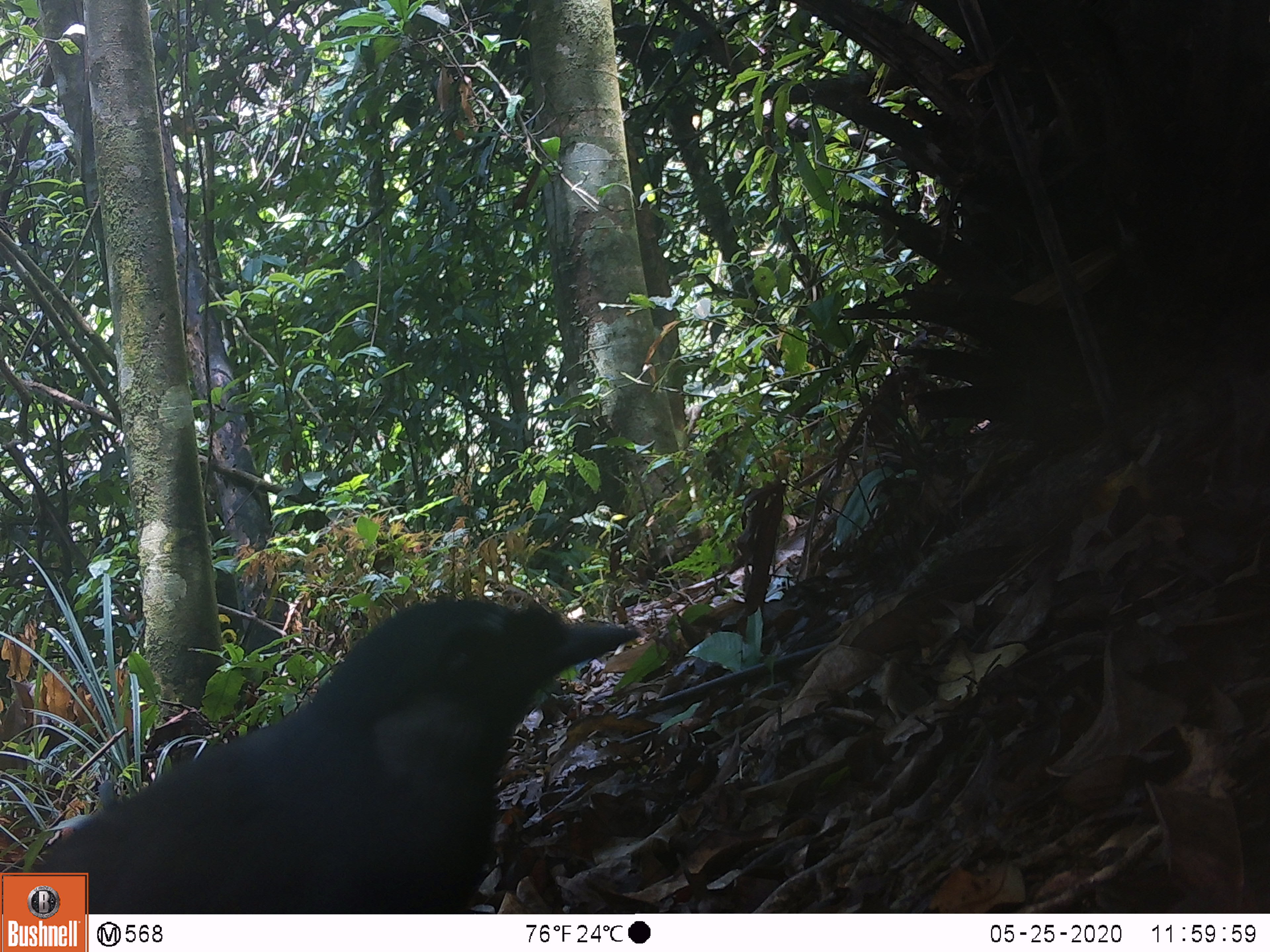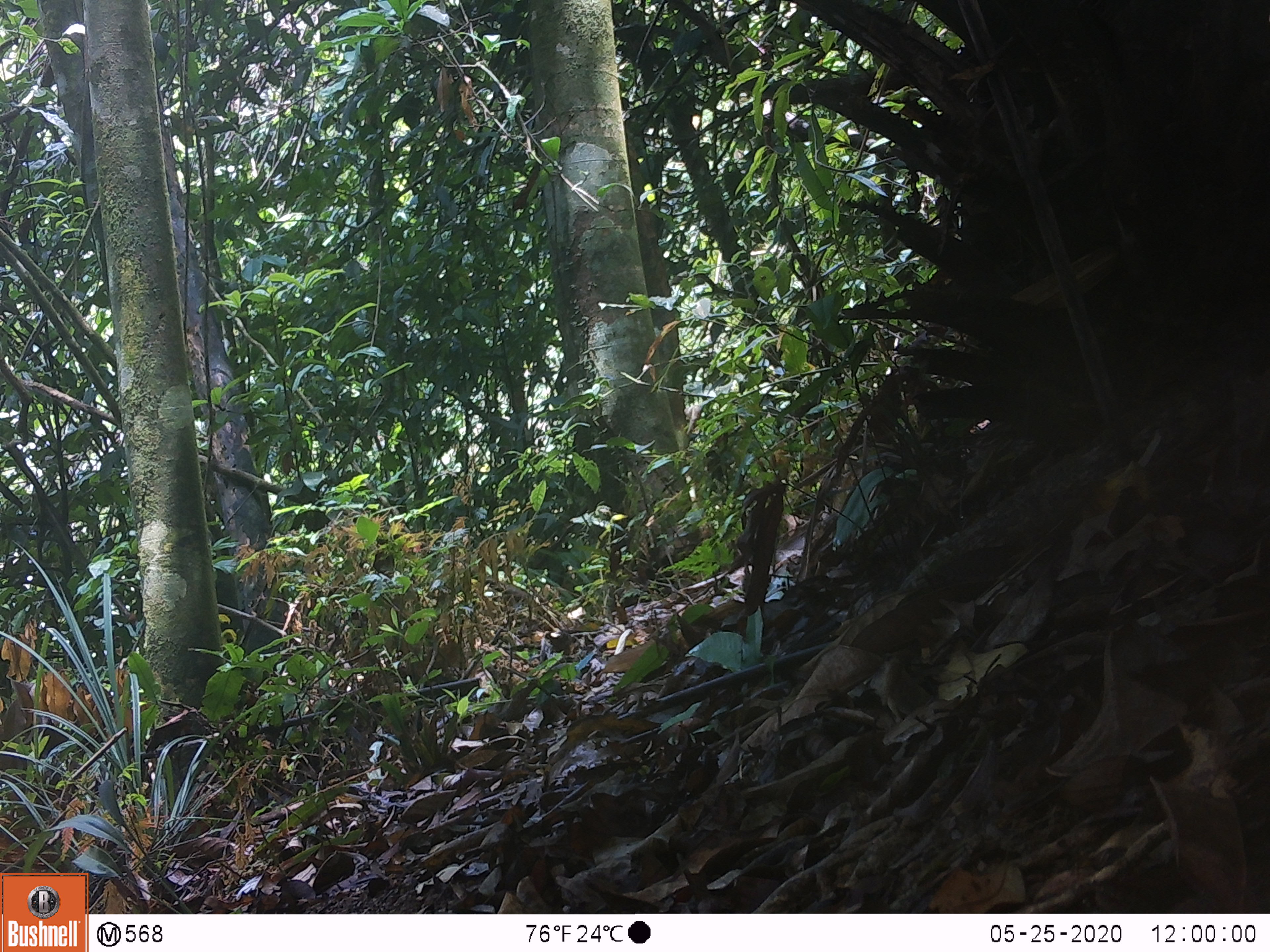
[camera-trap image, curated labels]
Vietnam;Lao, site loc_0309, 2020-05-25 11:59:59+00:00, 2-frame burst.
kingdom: Animalia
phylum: Chordata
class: Aves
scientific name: Aves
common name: bird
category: unidentified bird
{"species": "unidentified bird (bird) (Aves)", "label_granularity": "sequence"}